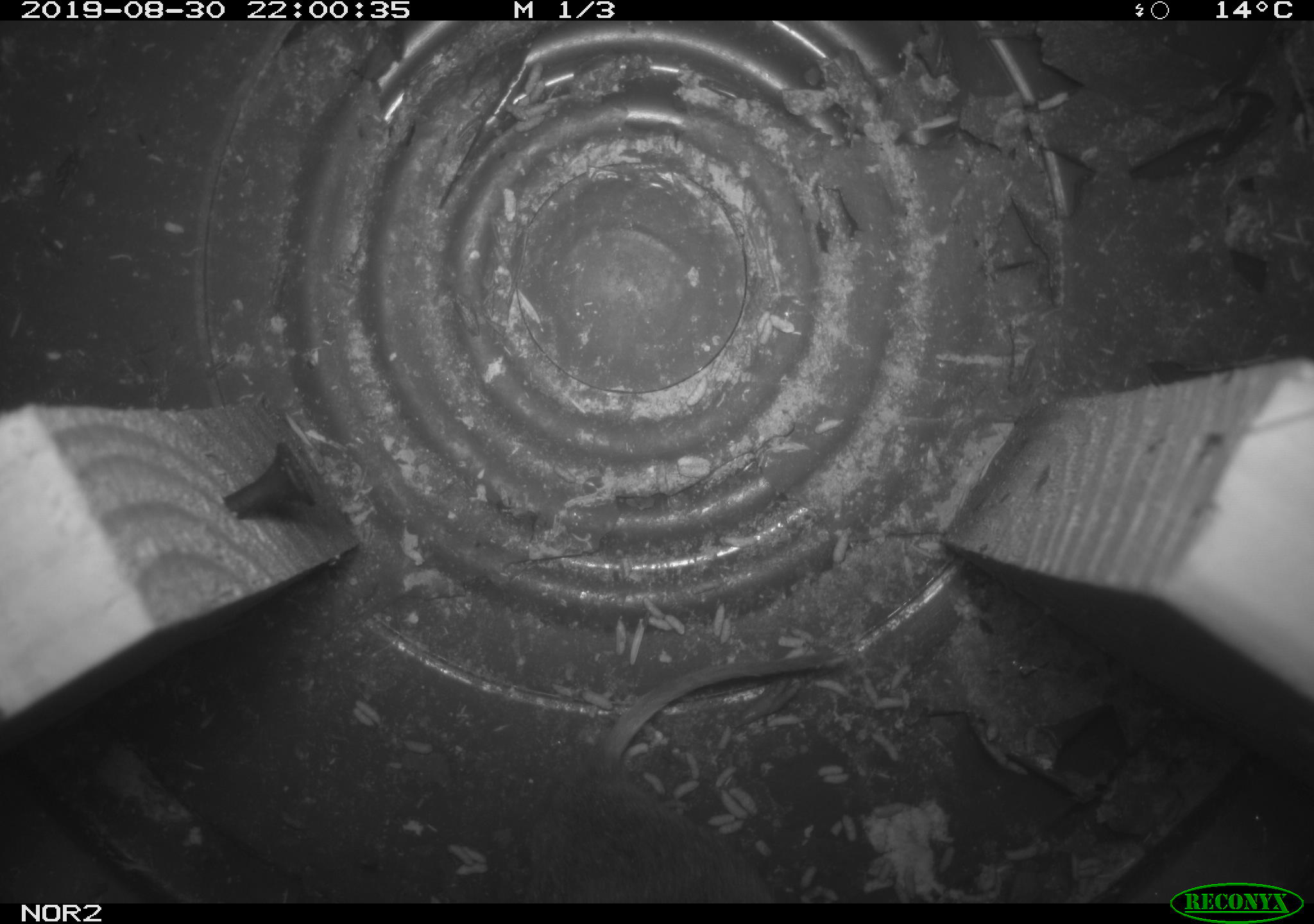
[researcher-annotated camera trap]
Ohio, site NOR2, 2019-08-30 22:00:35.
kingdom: Animalia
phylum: Chordata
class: Mammalia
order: Rodentia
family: Cricetidae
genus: Microtus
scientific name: Microtus pennsylvanicus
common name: meadow vole